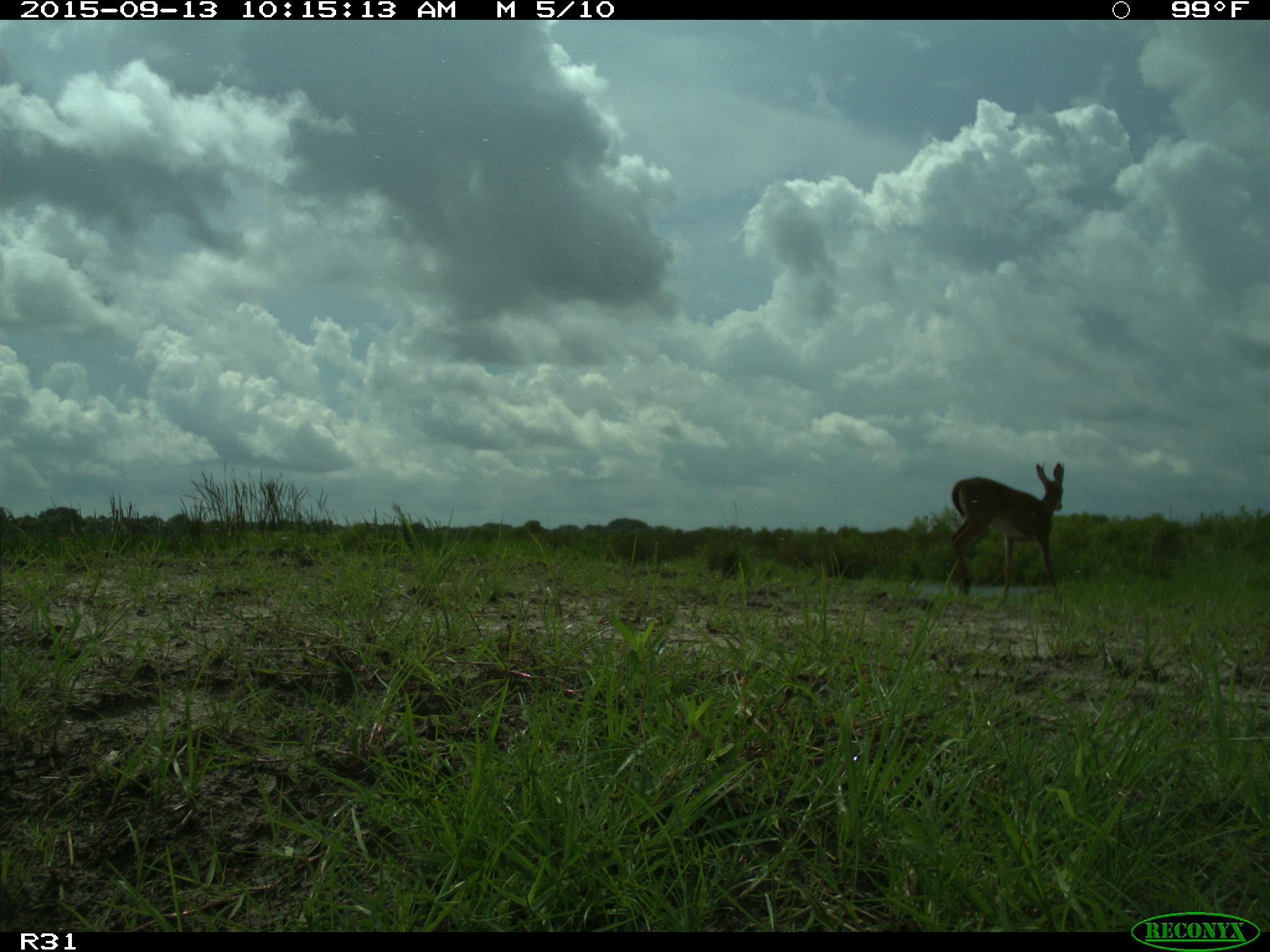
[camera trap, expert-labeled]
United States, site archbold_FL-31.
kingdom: Animalia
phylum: Chordata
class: Mammalia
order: Artiodactyla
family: Cervidae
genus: Odocoileus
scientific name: Odocoileus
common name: deer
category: unidentified deer